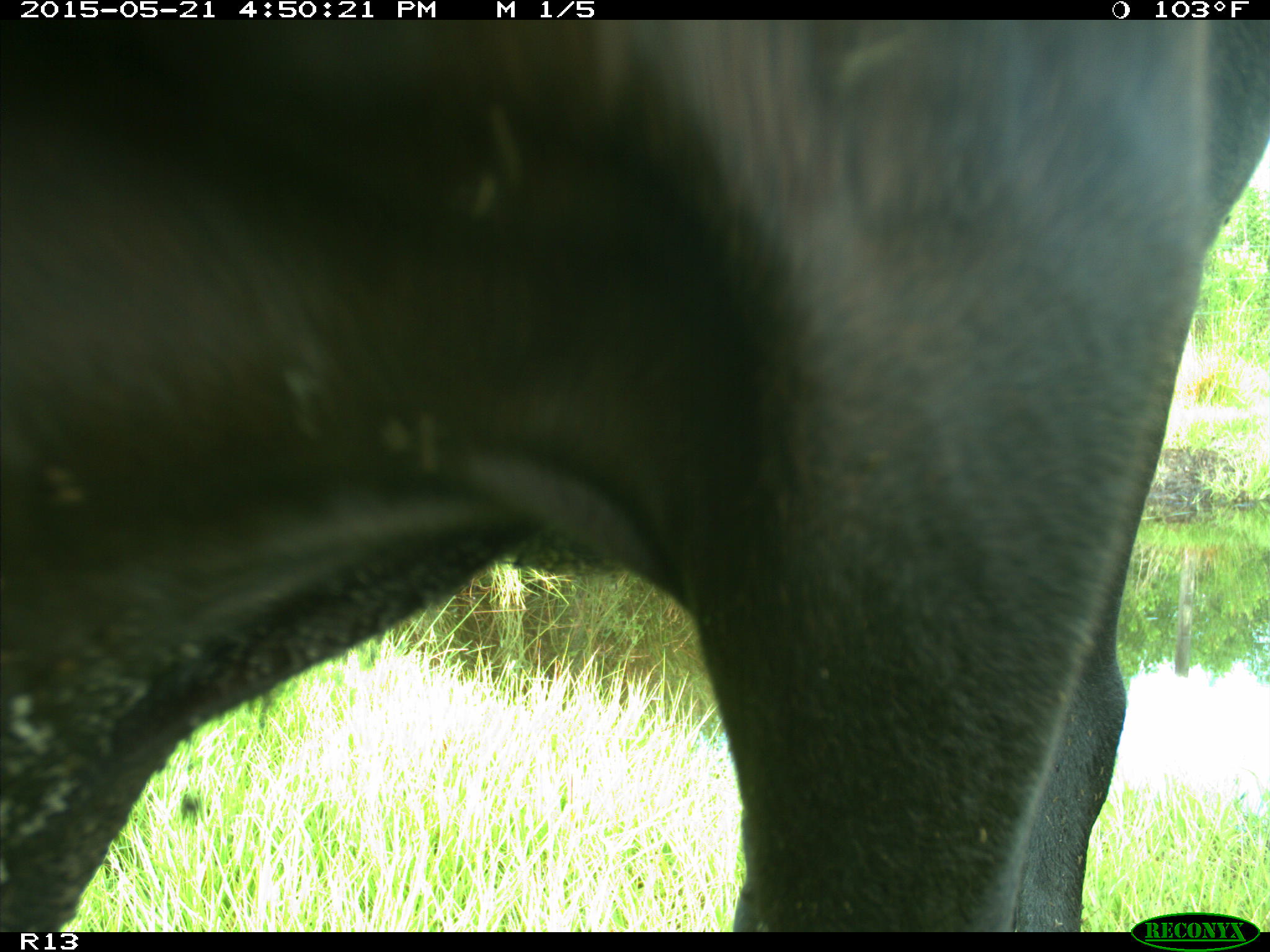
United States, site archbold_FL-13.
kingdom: Animalia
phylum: Chordata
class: Mammalia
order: Artiodactyla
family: Bovidae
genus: Bos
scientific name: Bos taurus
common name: domestic cow